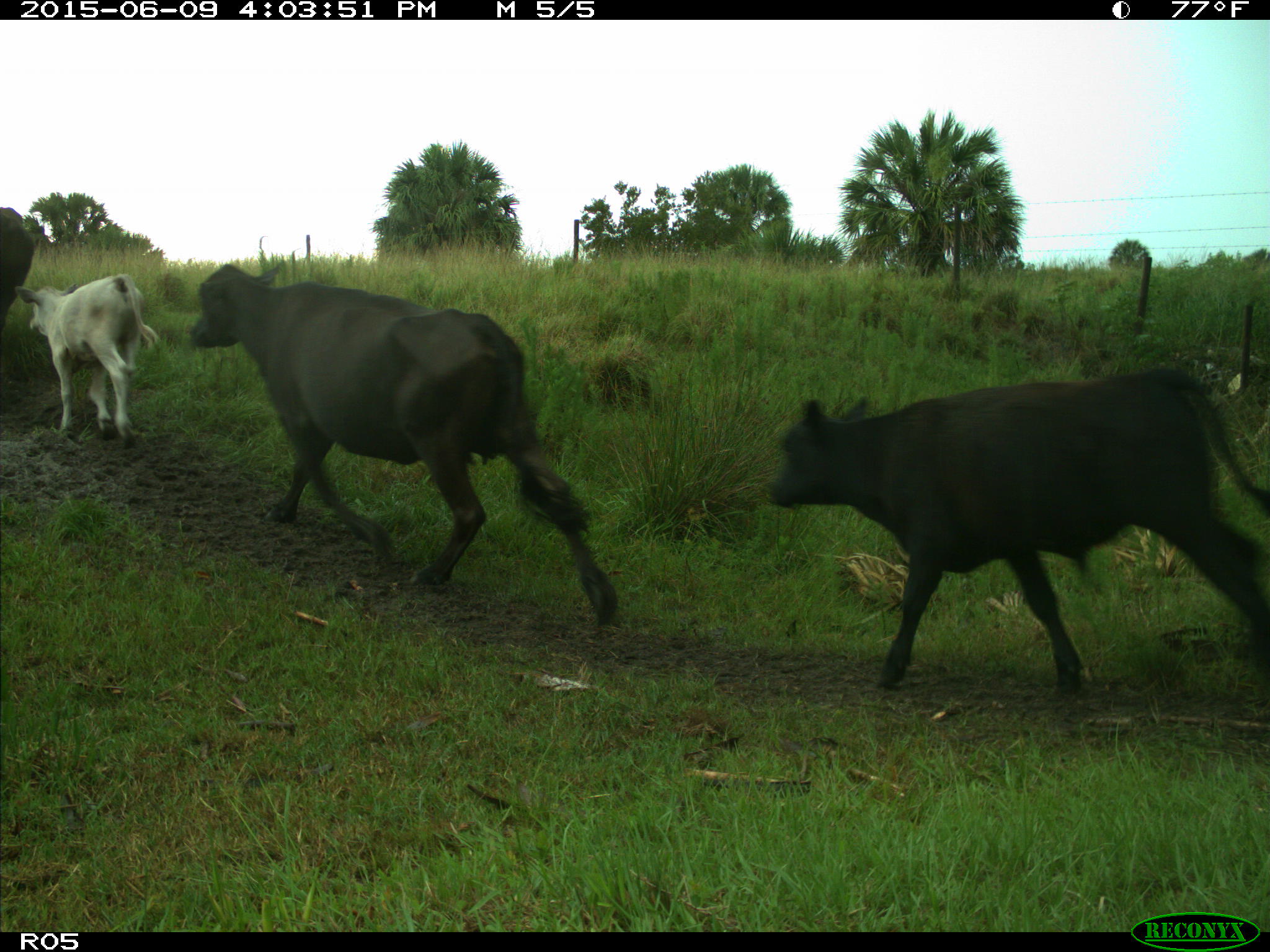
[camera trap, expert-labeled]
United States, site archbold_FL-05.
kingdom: Animalia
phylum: Chordata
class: Mammalia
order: Artiodactyla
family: Bovidae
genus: Bos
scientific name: Bos taurus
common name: domestic cow